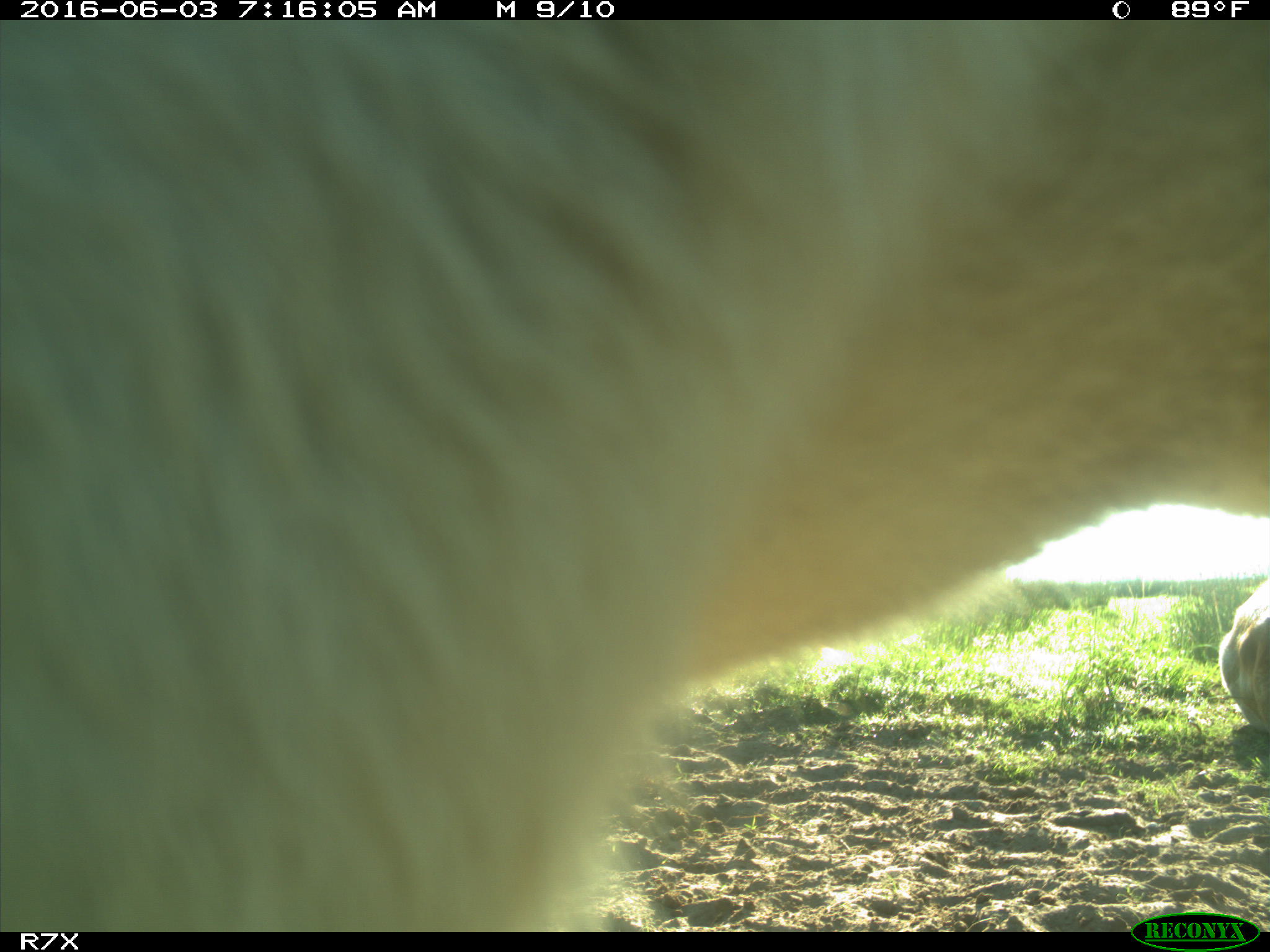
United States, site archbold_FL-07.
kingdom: Animalia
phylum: Chordata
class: Mammalia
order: Artiodactyla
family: Bovidae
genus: Bos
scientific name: Bos taurus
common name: domestic cow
Bos taurus (domestic cow).